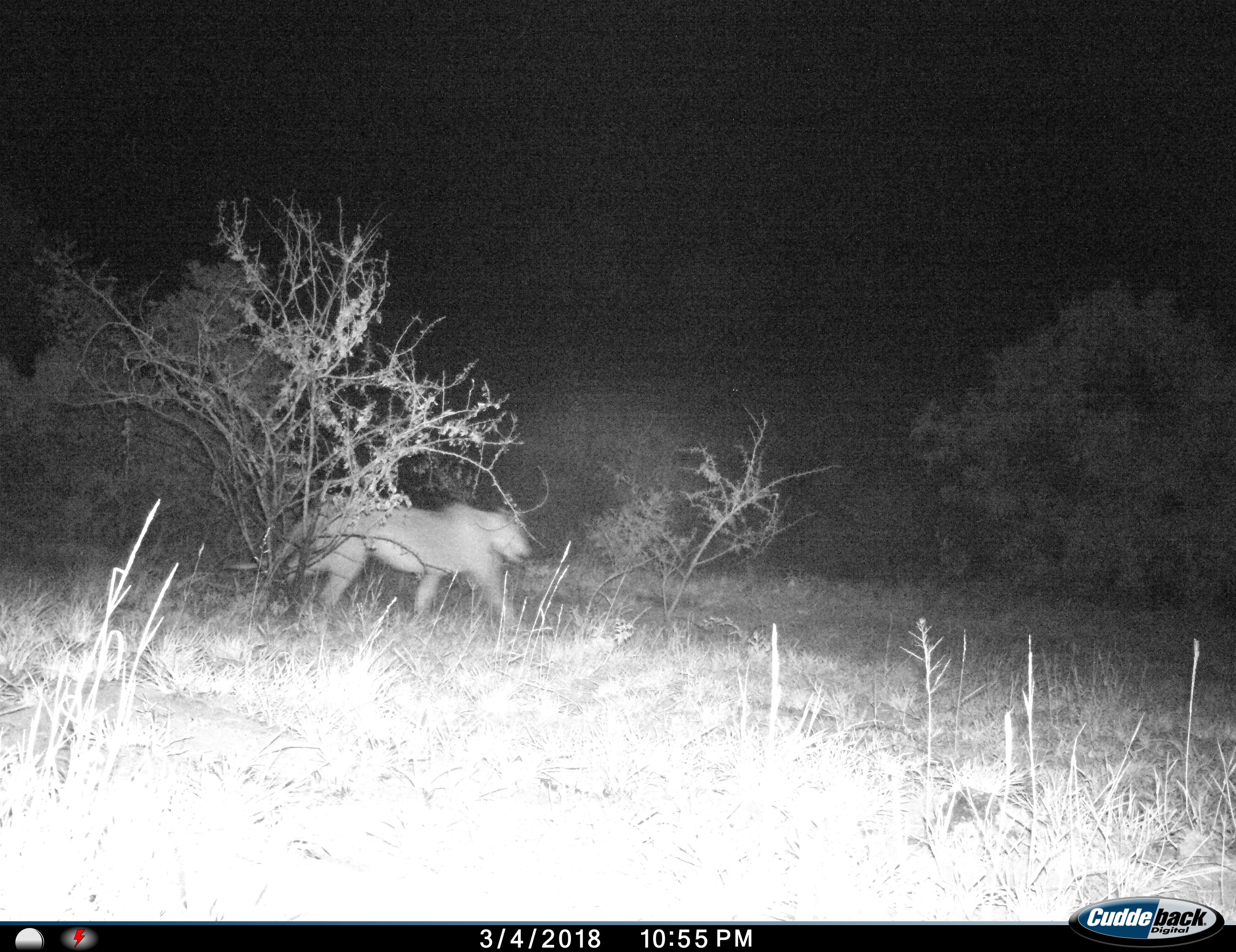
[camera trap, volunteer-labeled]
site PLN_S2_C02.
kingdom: Animalia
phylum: Chordata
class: Mammalia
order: Carnivora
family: Felidae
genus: Panthera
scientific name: Panthera leo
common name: lion female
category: lionfemale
Lionfemale (lion female) (Panthera leo), count 1. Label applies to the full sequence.